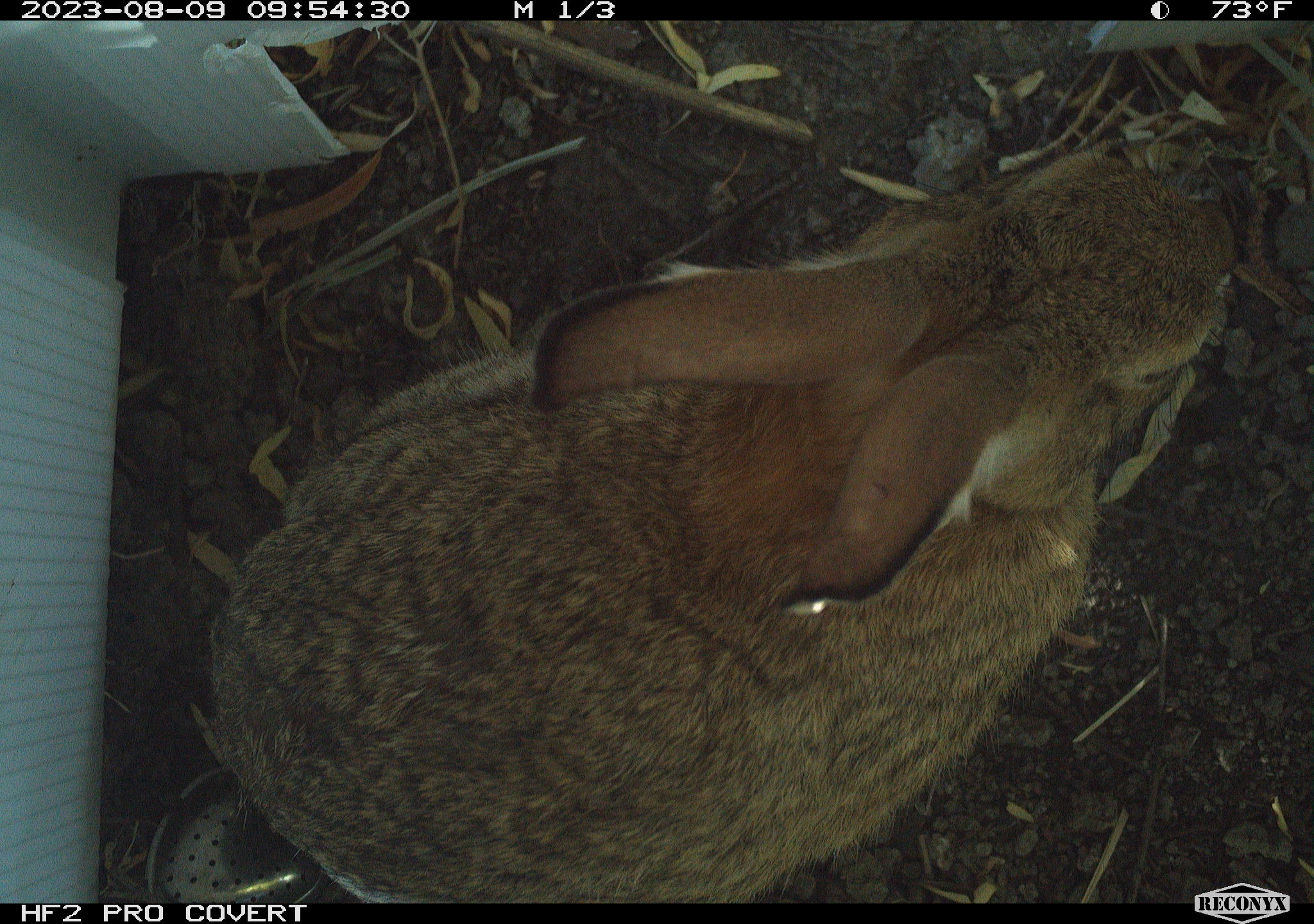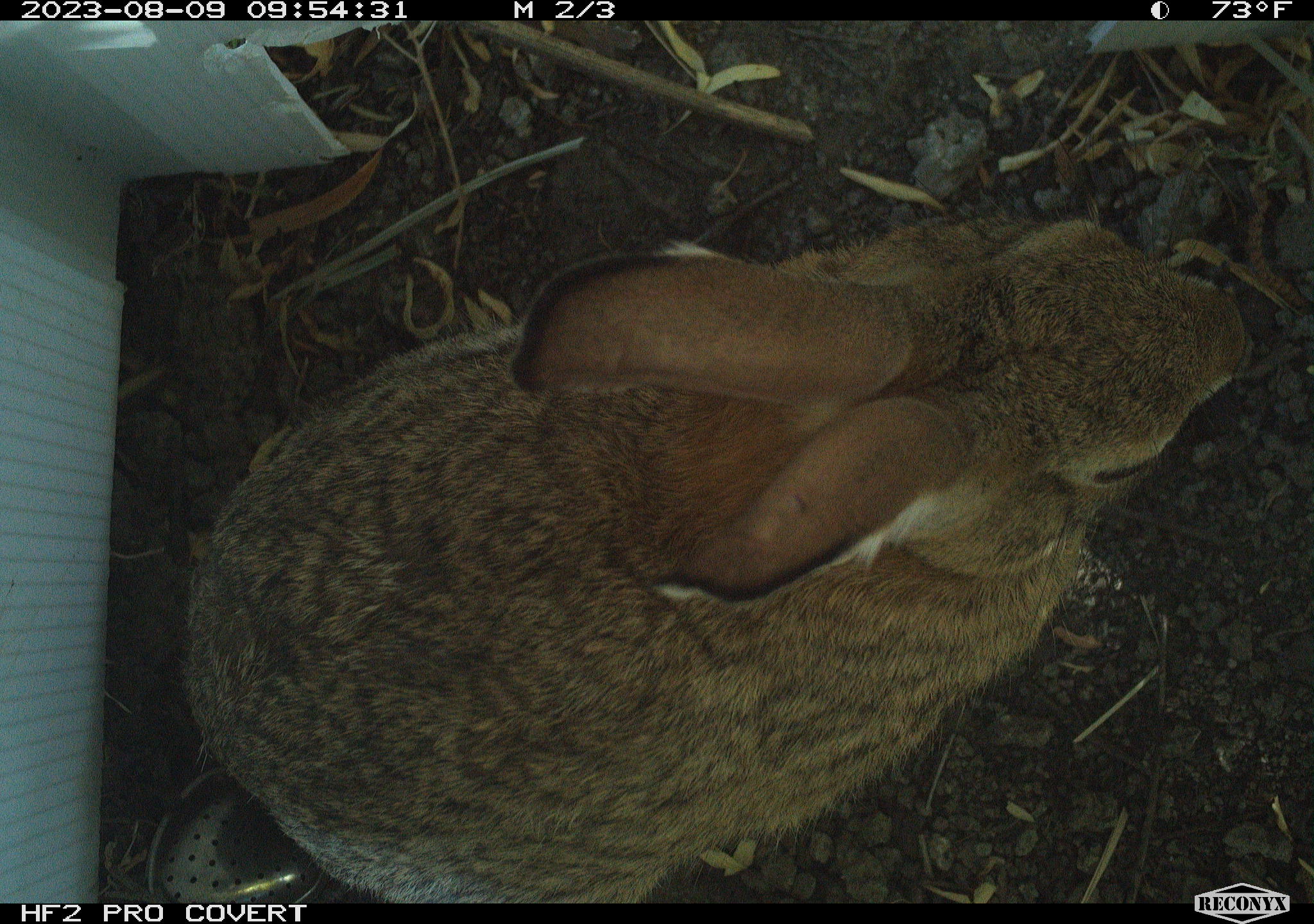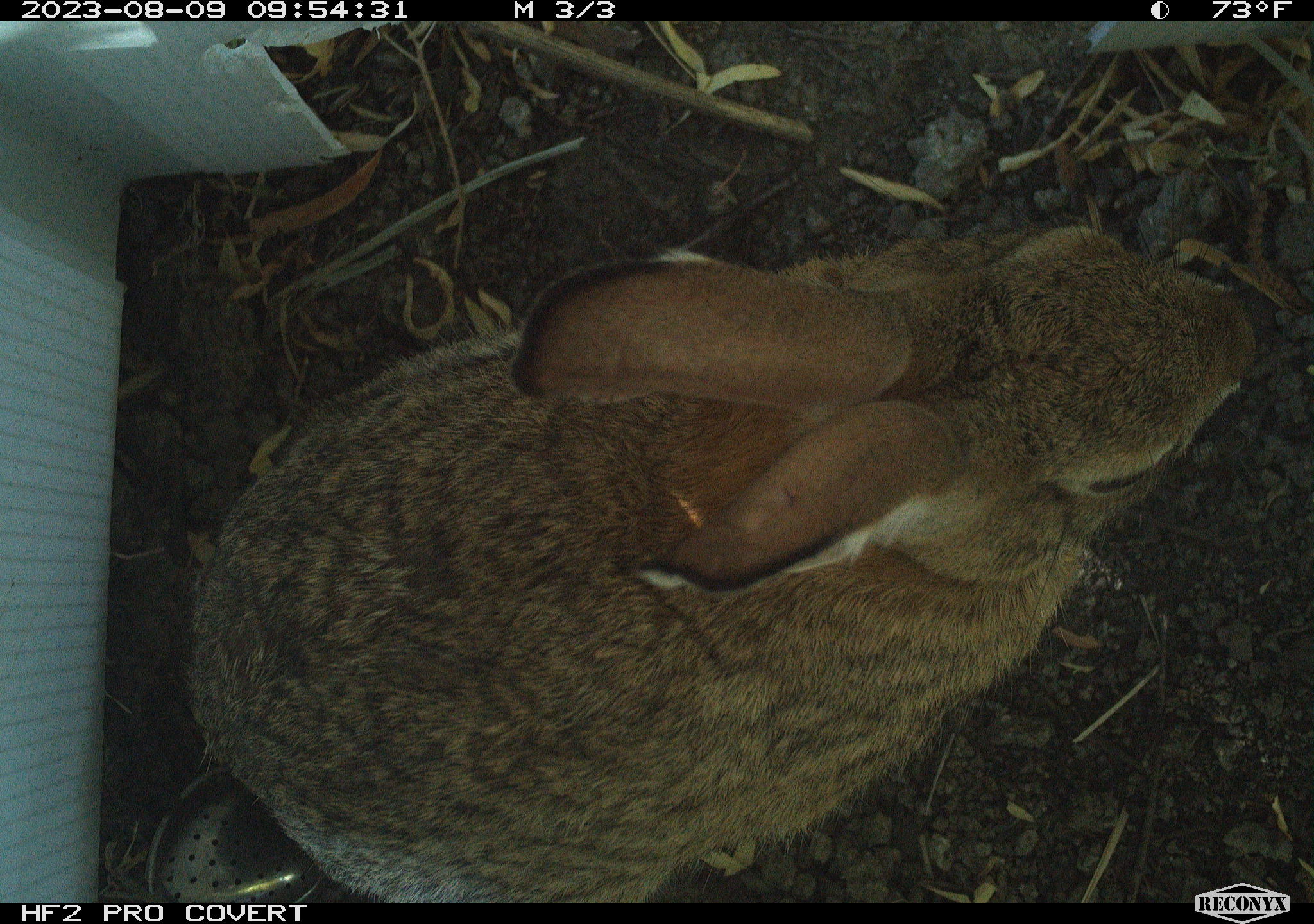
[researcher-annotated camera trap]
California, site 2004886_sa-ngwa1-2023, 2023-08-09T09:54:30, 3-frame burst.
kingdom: Animalia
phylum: Chordata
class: Mammalia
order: Lagomorpha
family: Leporidae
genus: Sylvilagus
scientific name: Sylvilagus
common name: cottontail rabbits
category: sylvilagus species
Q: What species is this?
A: Sylvilagus species (cottontail rabbits) (Sylvilagus).